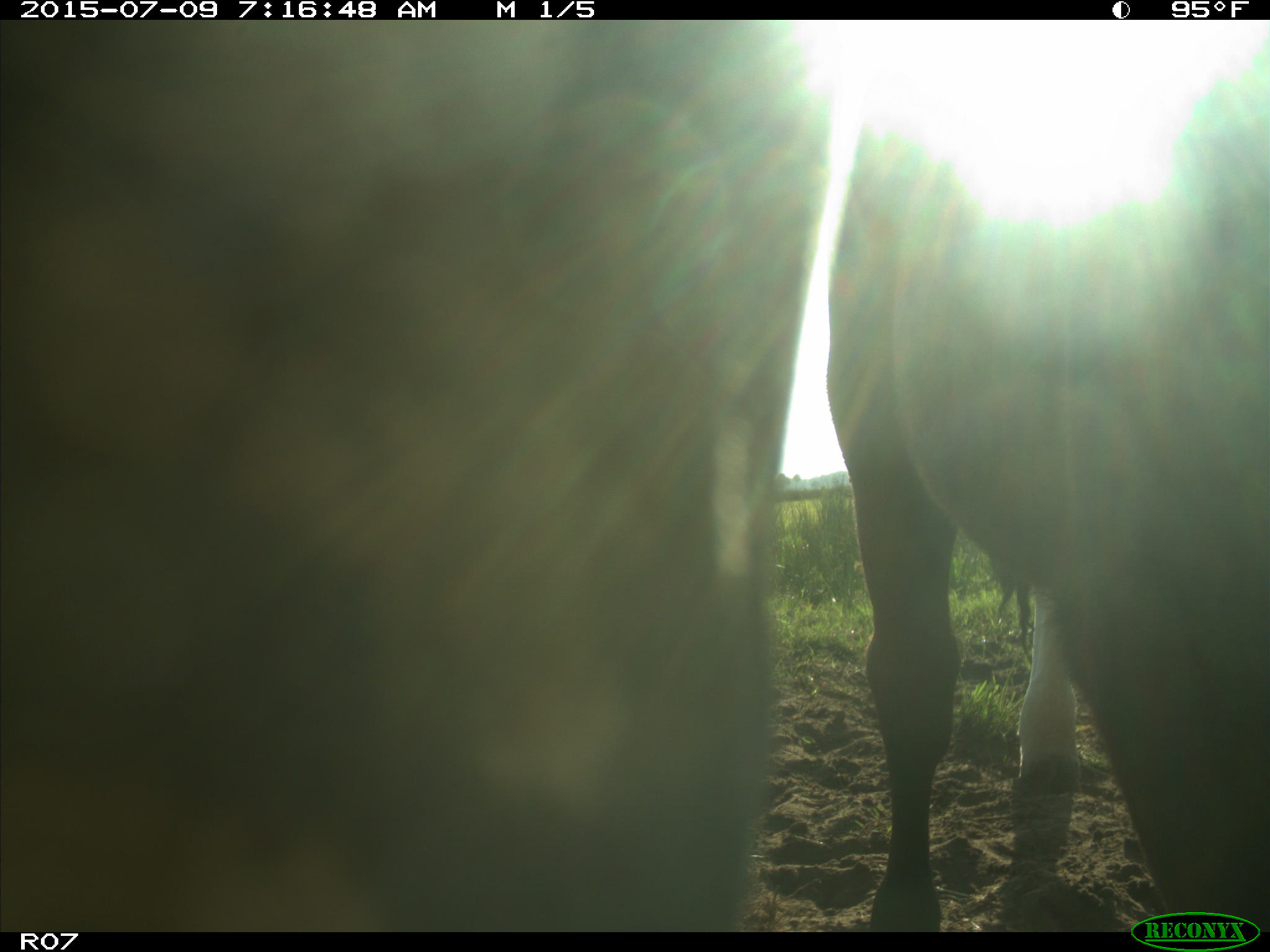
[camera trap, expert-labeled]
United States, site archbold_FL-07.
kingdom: Animalia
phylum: Chordata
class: Mammalia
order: Artiodactyla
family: Bovidae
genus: Bos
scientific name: Bos taurus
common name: domestic cow